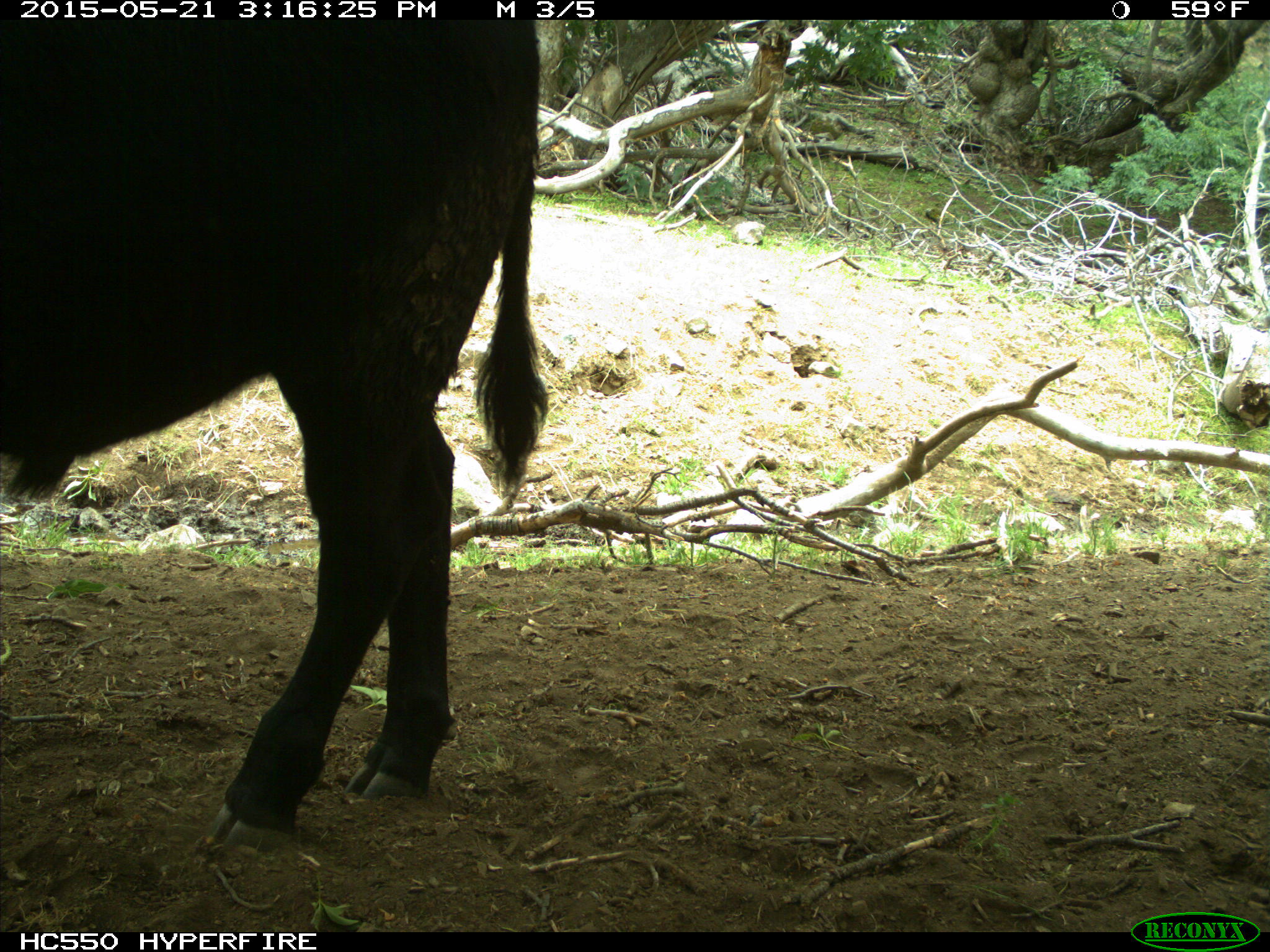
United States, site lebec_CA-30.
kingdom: Animalia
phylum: Chordata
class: Mammalia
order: Artiodactyla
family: Bovidae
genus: Bos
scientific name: Bos taurus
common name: domestic cow